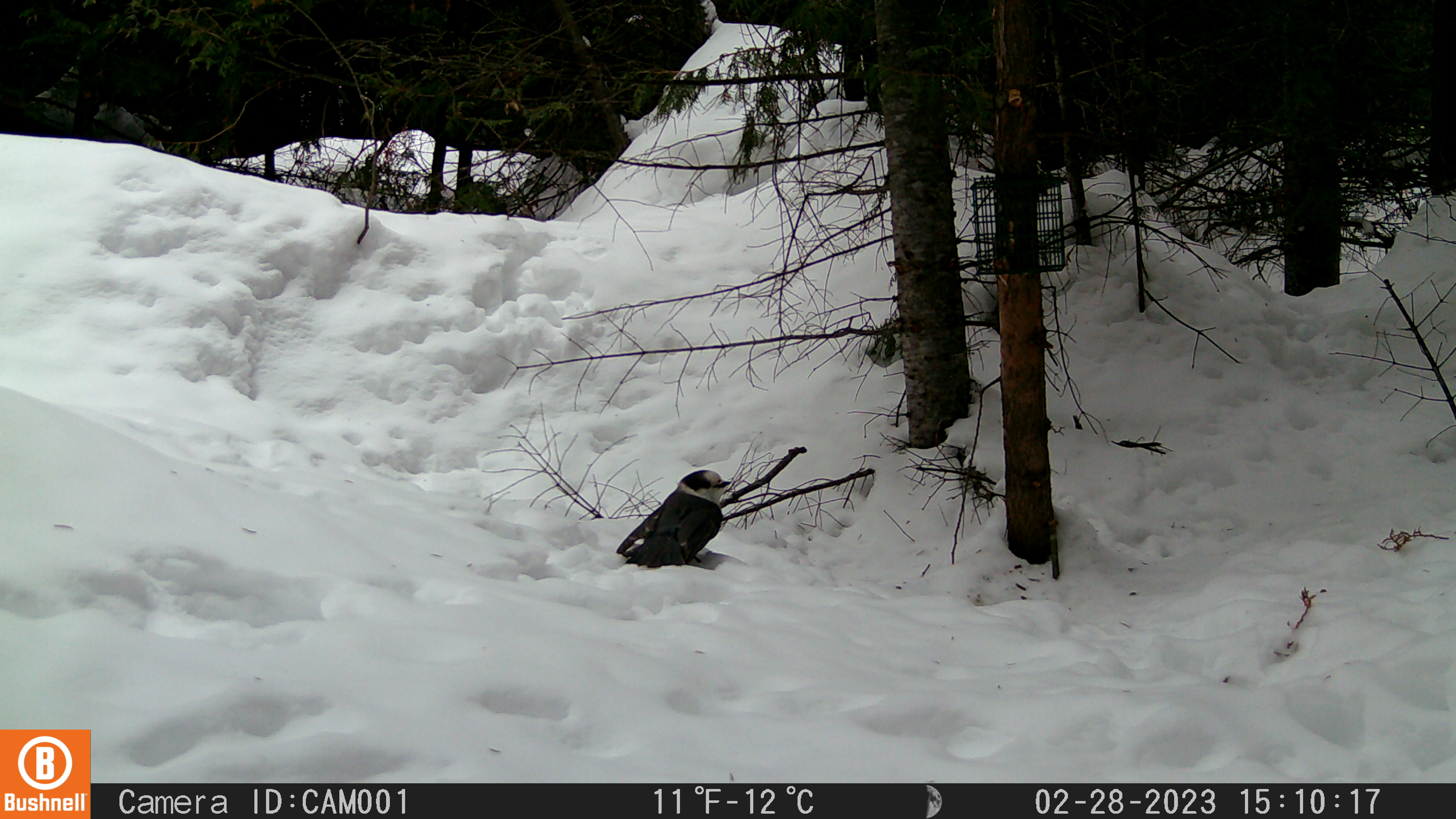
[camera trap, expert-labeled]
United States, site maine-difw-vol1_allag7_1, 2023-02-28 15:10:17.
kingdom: Animalia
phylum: Chordata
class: Aves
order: Passeriformes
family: Corvidae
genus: Perisoreus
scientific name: Perisoreus canadensis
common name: canada jay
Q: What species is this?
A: Canada jay (Perisoreus canadensis).